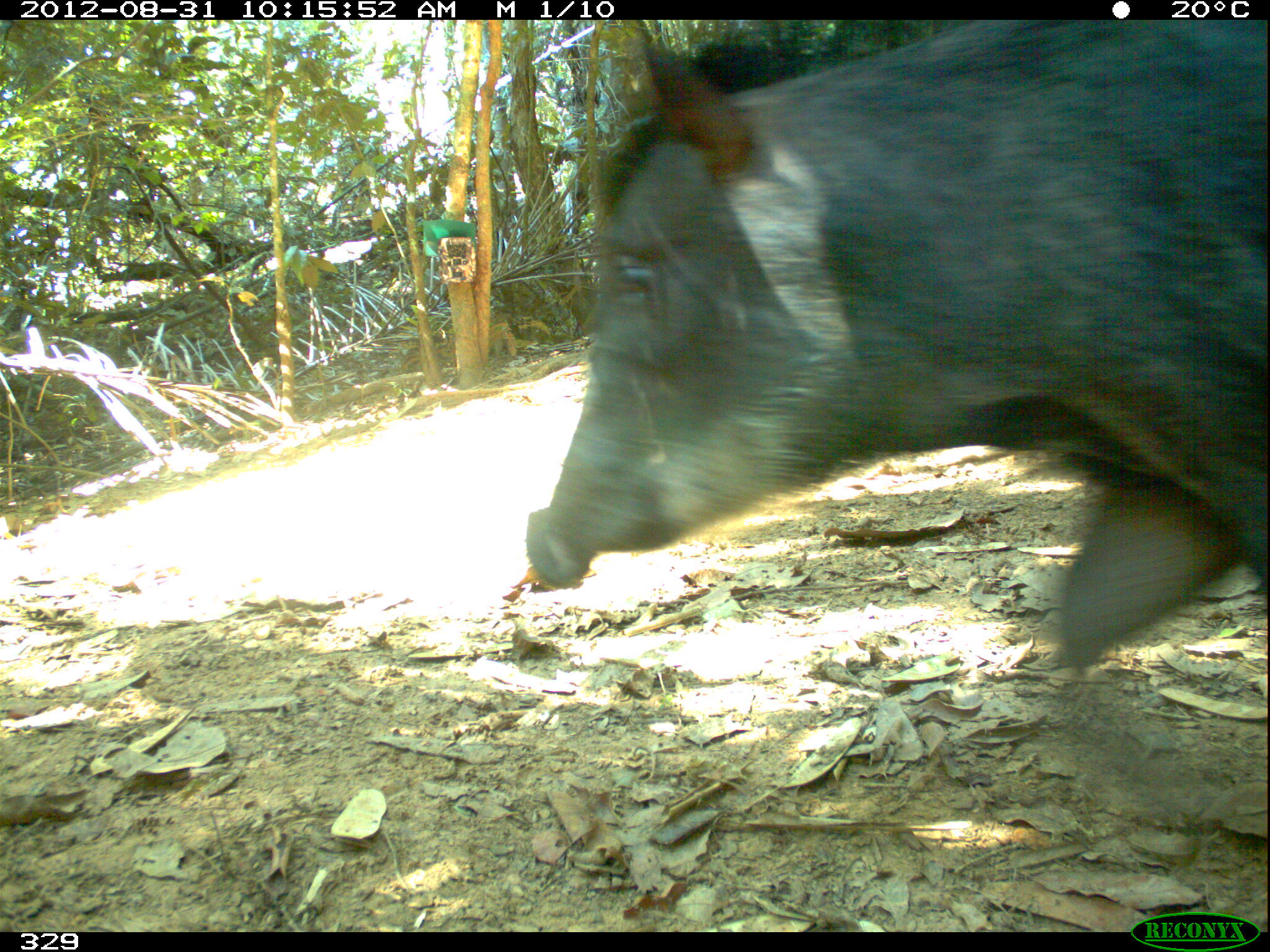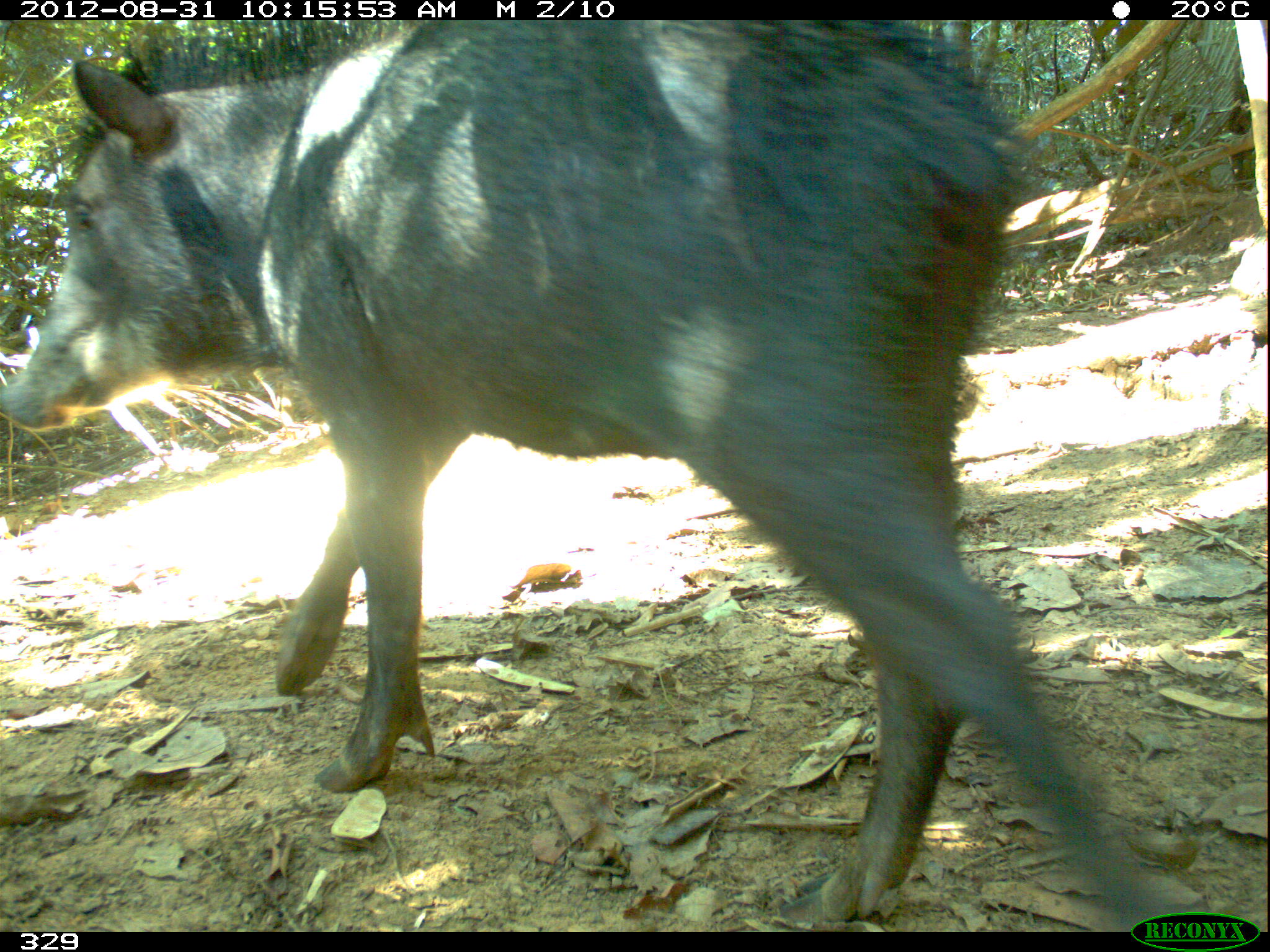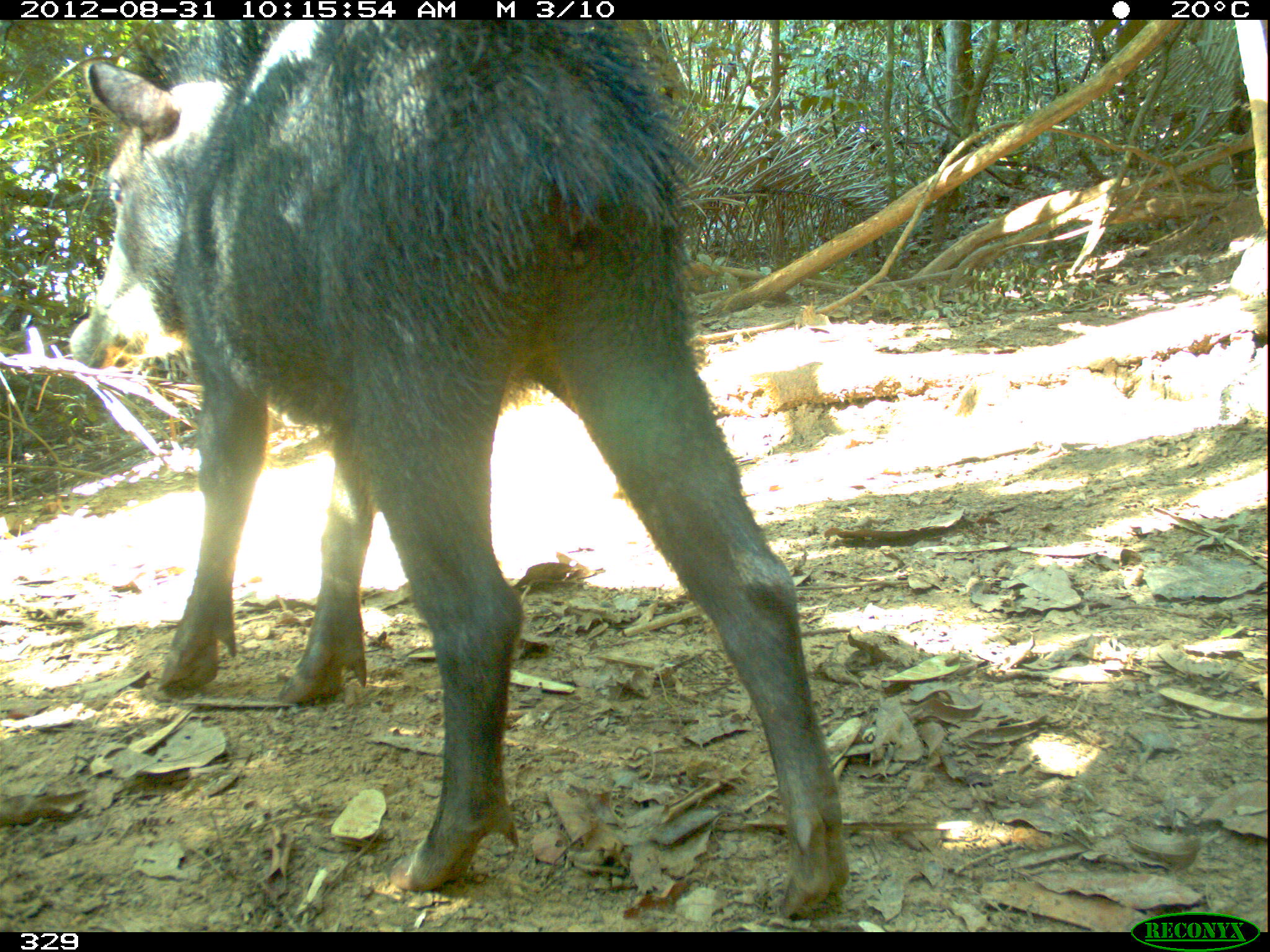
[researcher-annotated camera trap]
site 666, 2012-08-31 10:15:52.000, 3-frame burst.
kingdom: Animalia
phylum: Chordata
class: Mammalia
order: Artiodactyla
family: Tayassuidae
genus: Tayassu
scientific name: Tayassu pecari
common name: white-lipped peccary